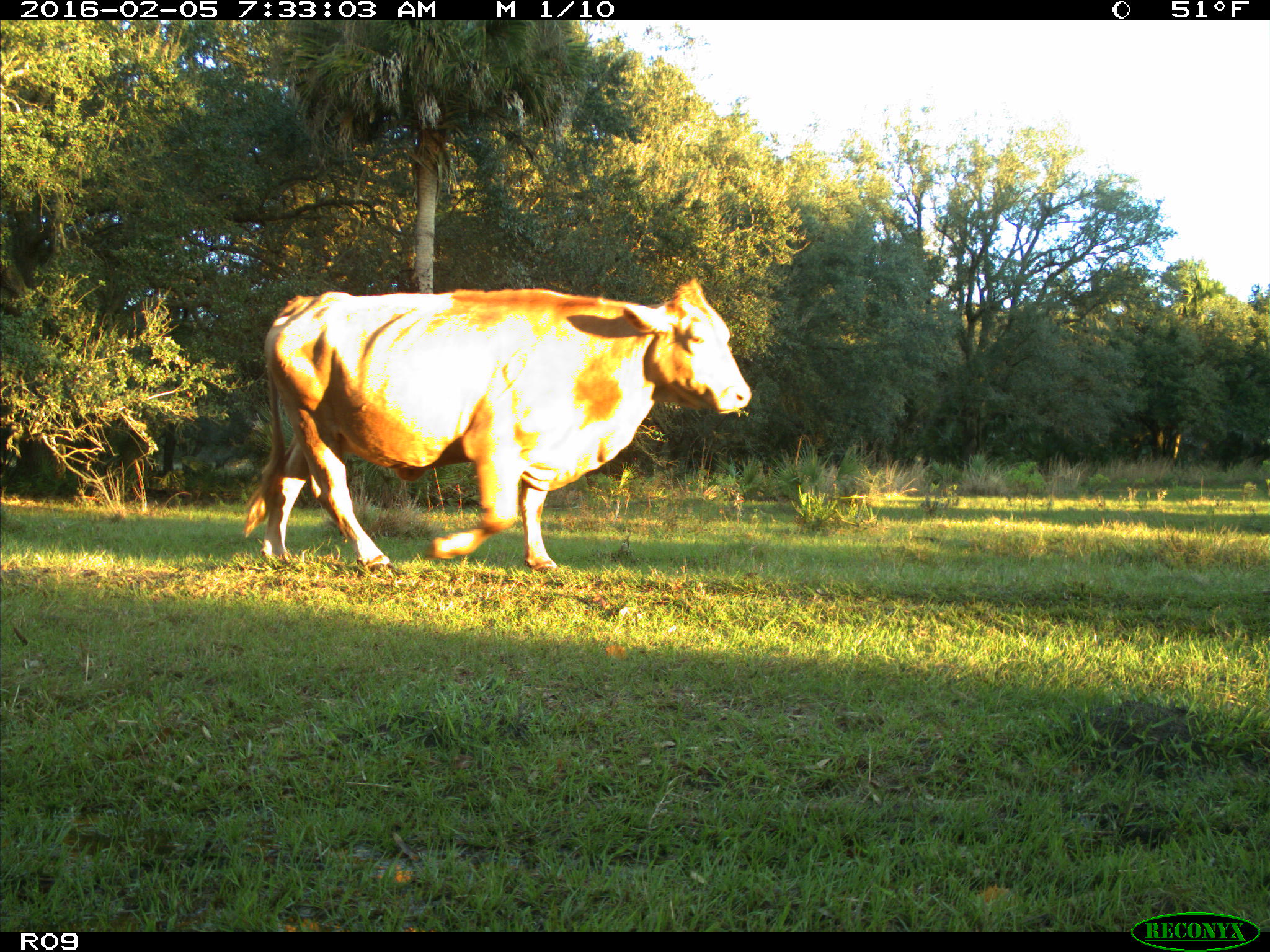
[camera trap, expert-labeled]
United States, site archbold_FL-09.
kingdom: Animalia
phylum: Chordata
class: Mammalia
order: Artiodactyla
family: Bovidae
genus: Bos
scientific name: Bos taurus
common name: domestic cow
Bos taurus (domestic cow).